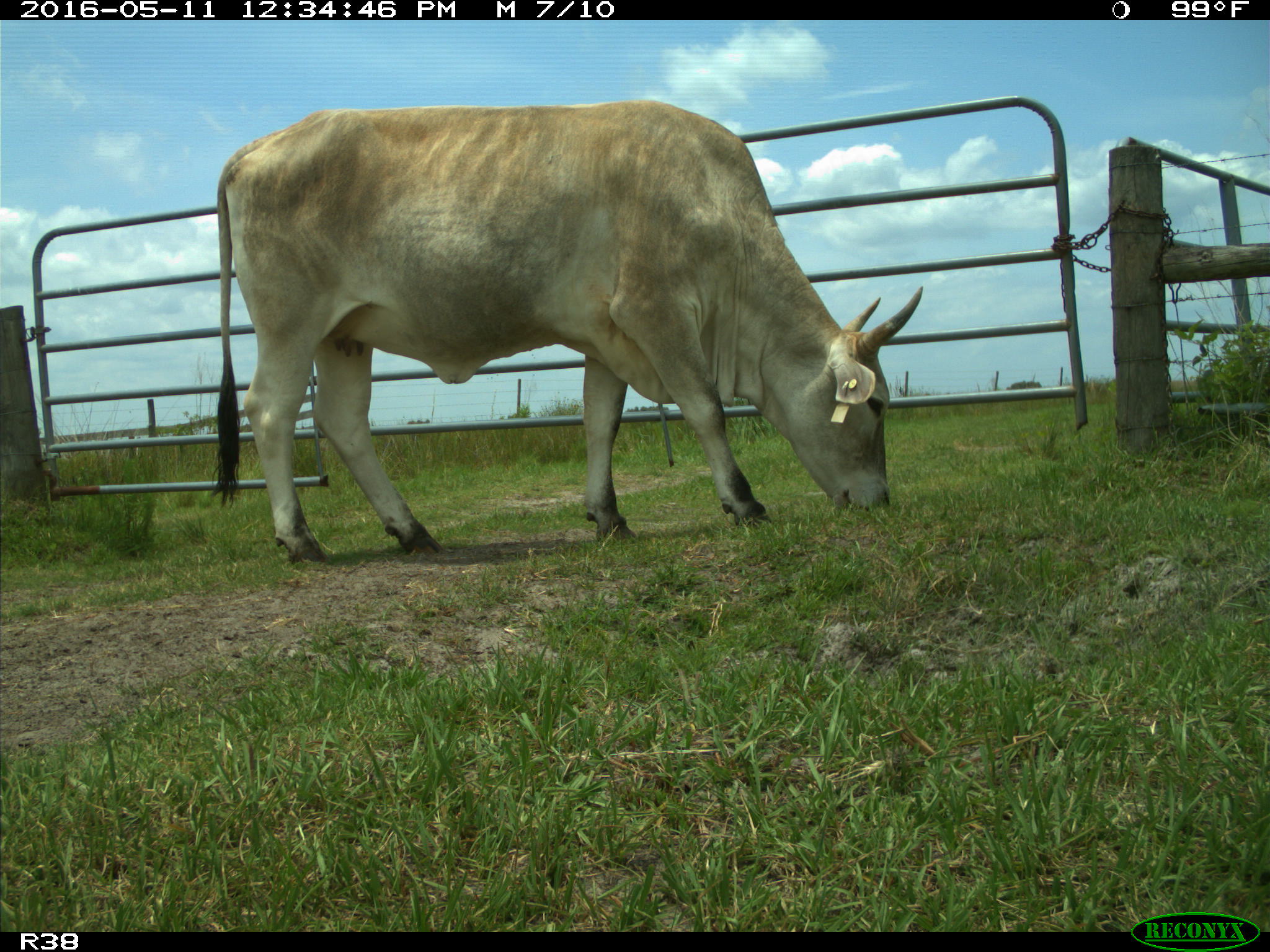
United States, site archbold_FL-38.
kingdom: Animalia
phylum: Chordata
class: Mammalia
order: Artiodactyla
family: Bovidae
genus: Bos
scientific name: Bos taurus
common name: domestic cow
Bos taurus (domestic cow).